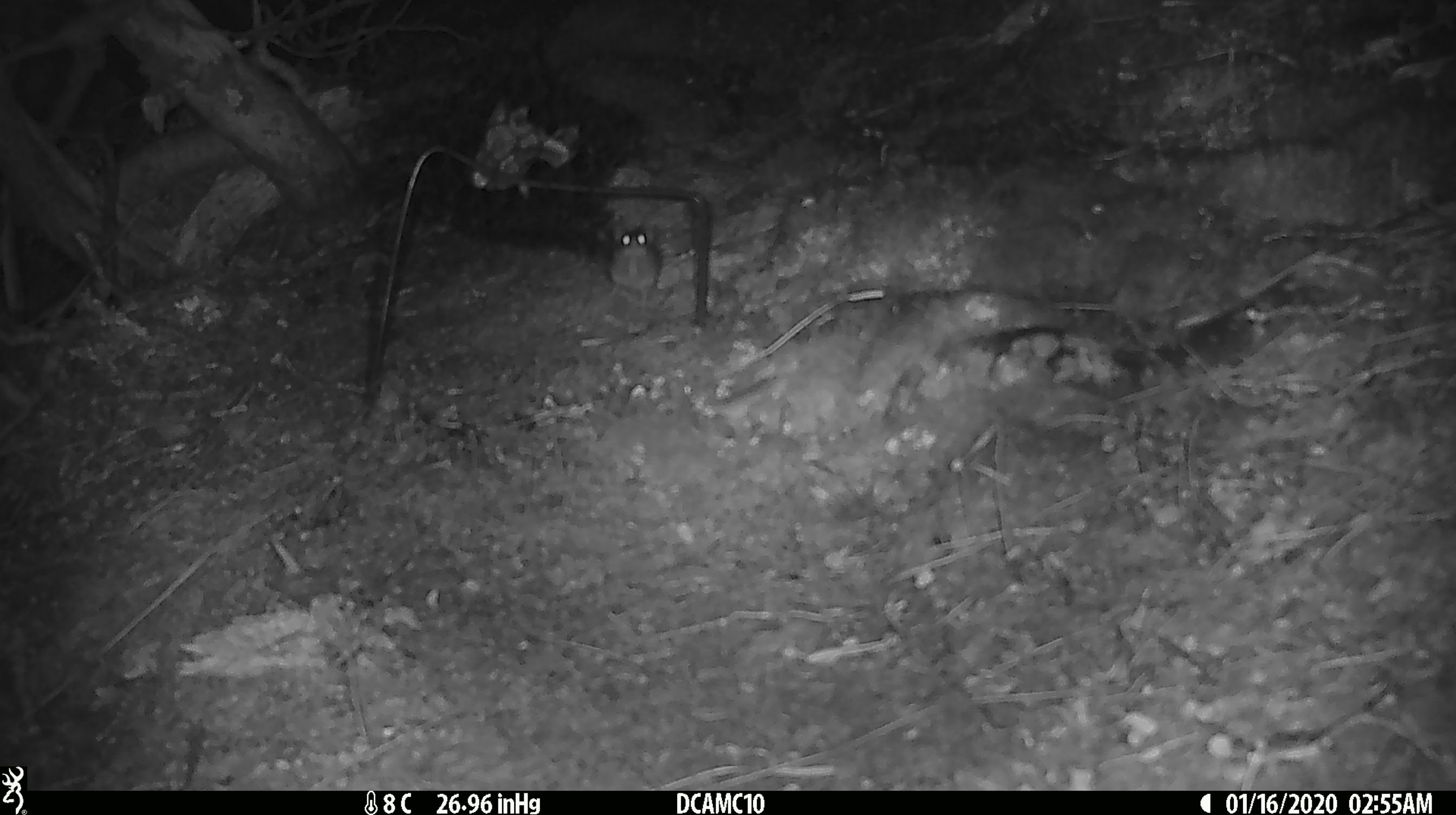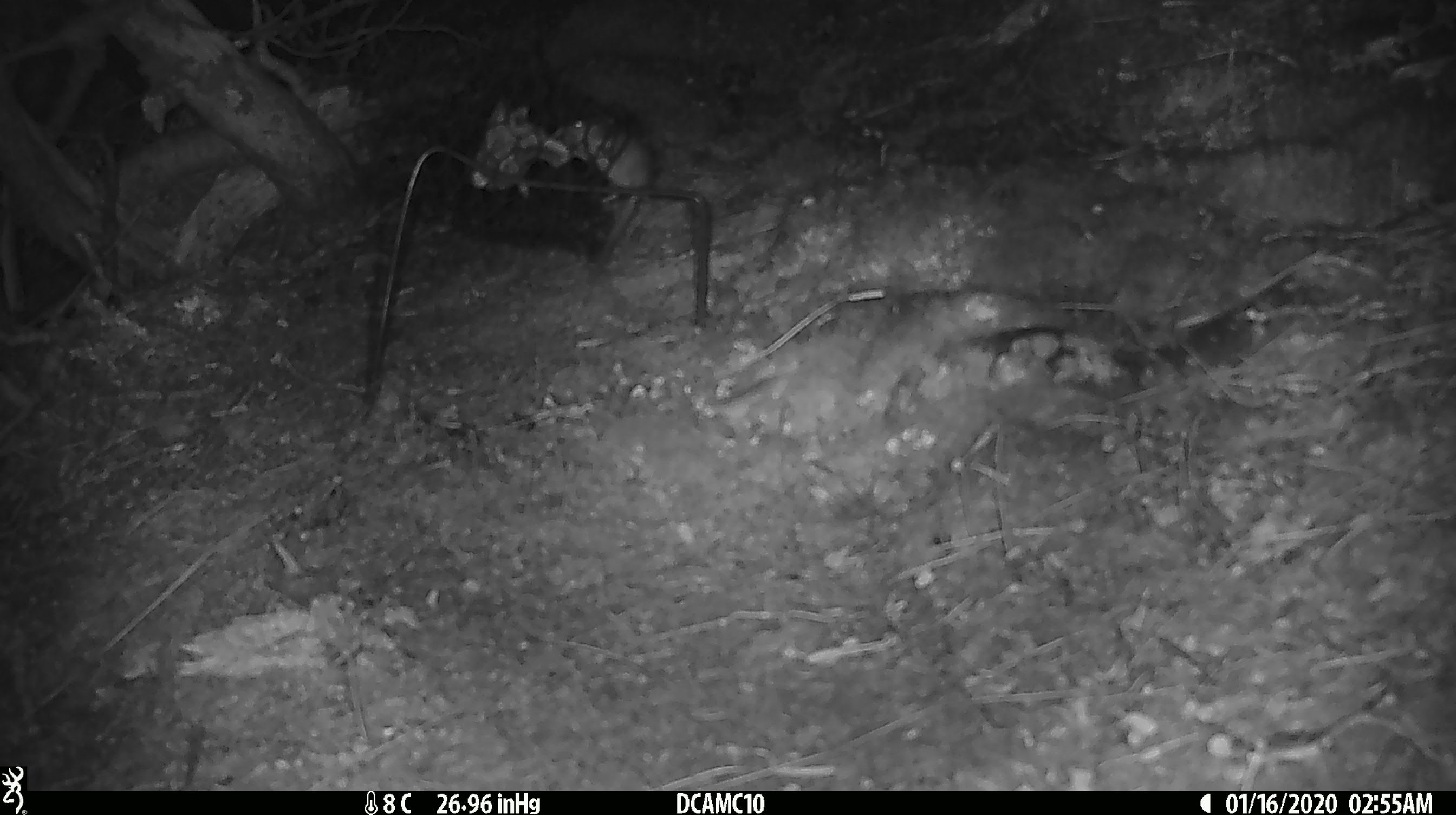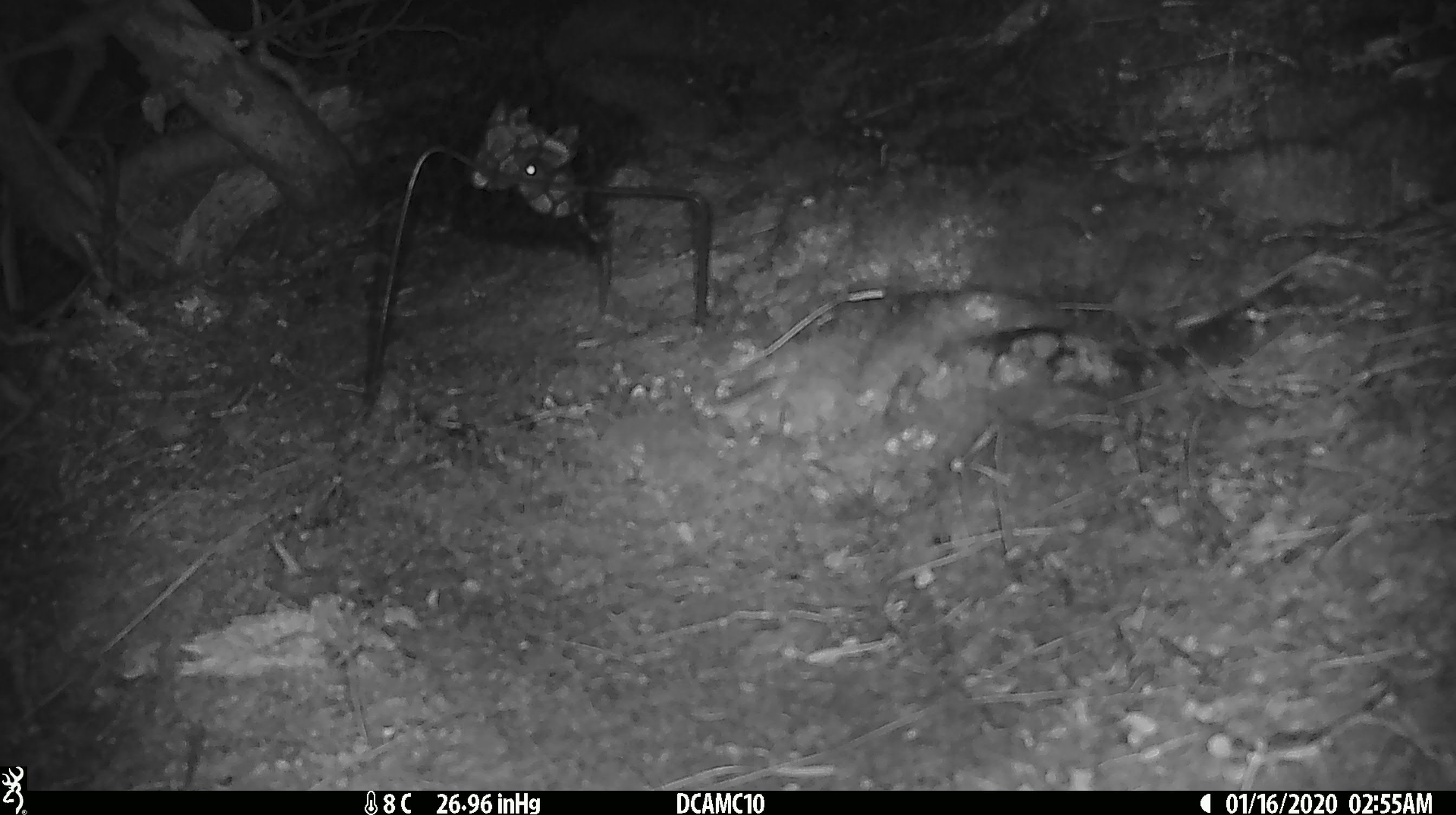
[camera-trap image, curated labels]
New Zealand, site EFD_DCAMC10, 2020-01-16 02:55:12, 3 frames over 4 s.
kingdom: Animalia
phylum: Chordata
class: Mammalia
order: Rodentia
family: Muridae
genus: Mus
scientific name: Mus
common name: mouse